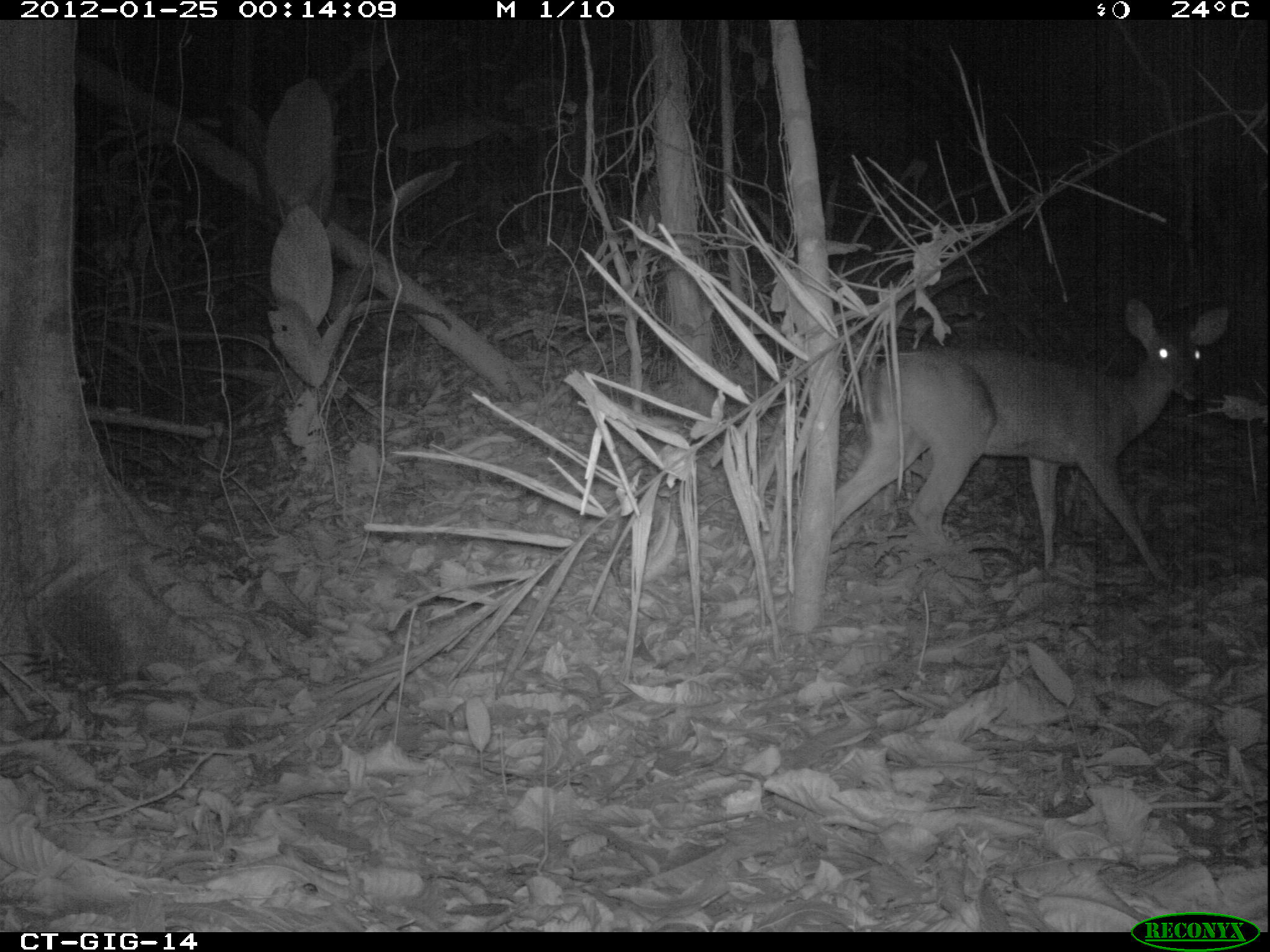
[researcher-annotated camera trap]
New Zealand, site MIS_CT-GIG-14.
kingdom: Animalia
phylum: Chordata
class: Mammalia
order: Artiodactyla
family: Cervidae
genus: Odocoileus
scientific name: Odocoileus virginianus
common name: white-tailed deer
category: white tailed deer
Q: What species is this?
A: White tailed deer (white-tailed deer) (Odocoileus virginianus).